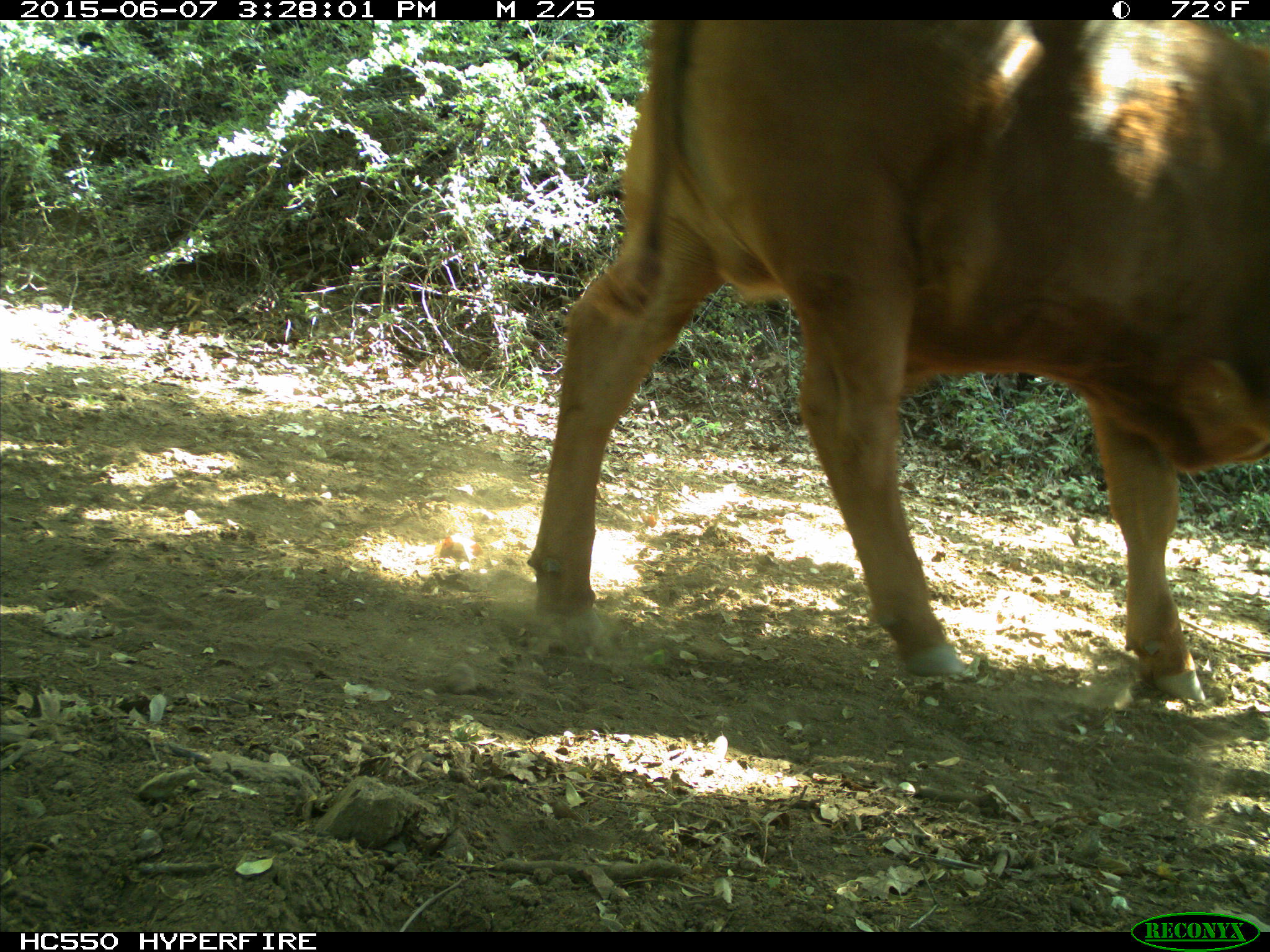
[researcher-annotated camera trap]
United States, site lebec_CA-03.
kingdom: Animalia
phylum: Chordata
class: Mammalia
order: Artiodactyla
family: Bovidae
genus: Bos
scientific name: Bos taurus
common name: domestic cow